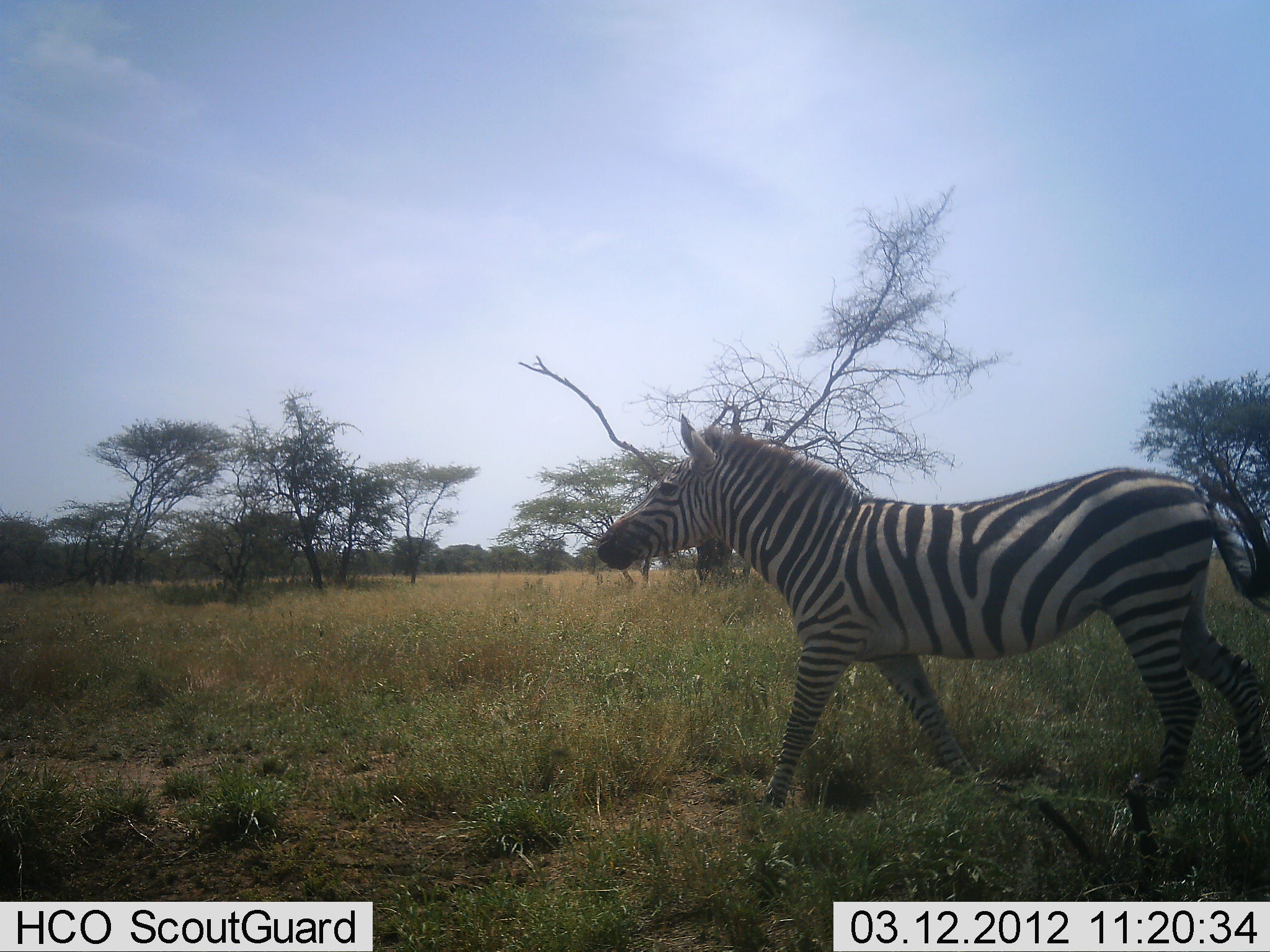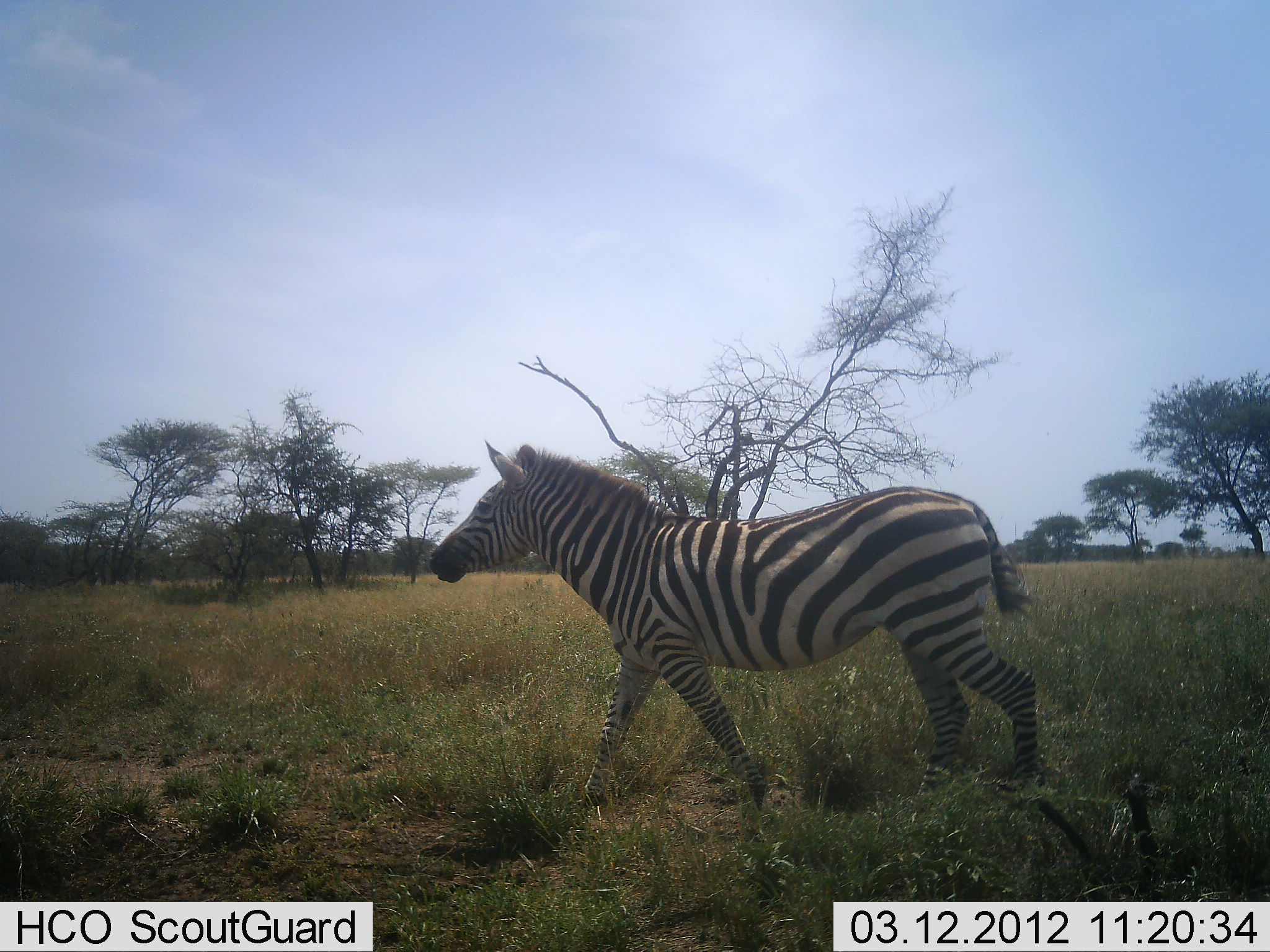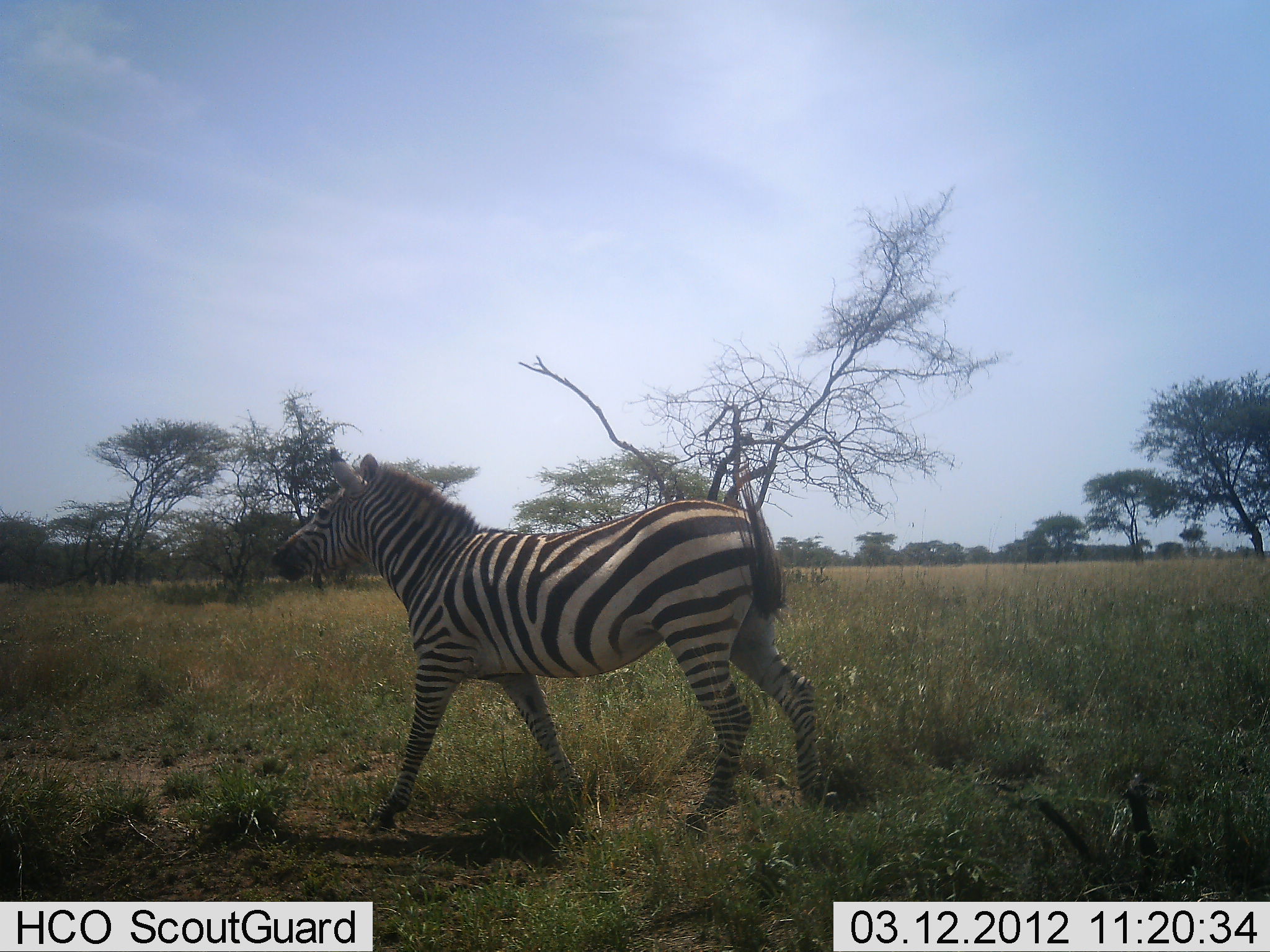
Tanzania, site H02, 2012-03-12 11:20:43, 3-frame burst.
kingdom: Animalia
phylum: Chordata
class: Mammalia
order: Perissodactyla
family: Equidae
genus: Equus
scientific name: Equus quagga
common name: plains zebra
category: zebra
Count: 1.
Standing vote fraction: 0%.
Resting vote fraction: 0%.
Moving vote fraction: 100%.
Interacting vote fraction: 0%.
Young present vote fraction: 0%.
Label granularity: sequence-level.